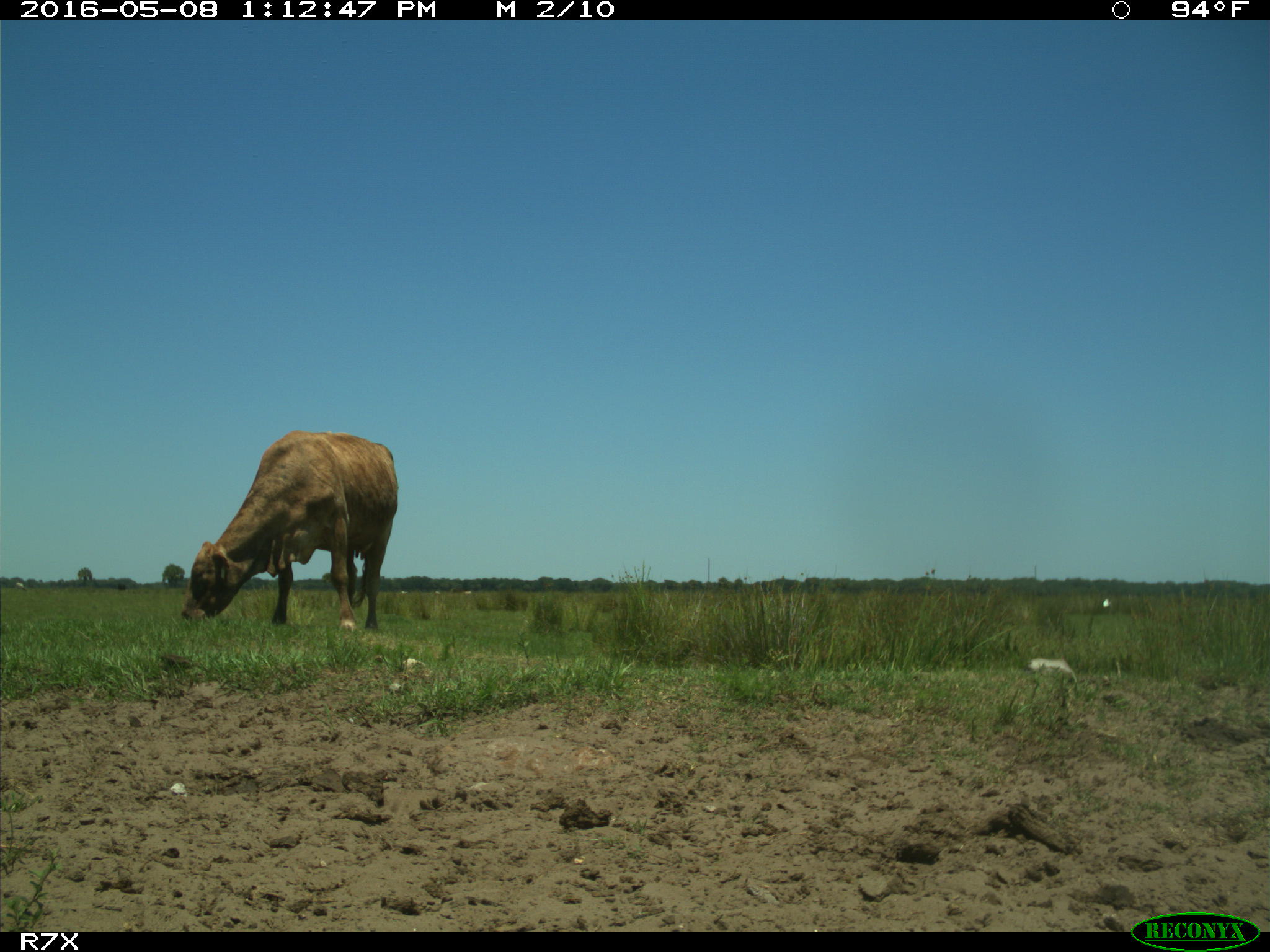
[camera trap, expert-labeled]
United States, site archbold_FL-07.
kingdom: Animalia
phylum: Chordata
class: Mammalia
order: Artiodactyla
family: Bovidae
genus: Bos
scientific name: Bos taurus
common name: domestic cow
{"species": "Bos taurus (domestic cow)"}